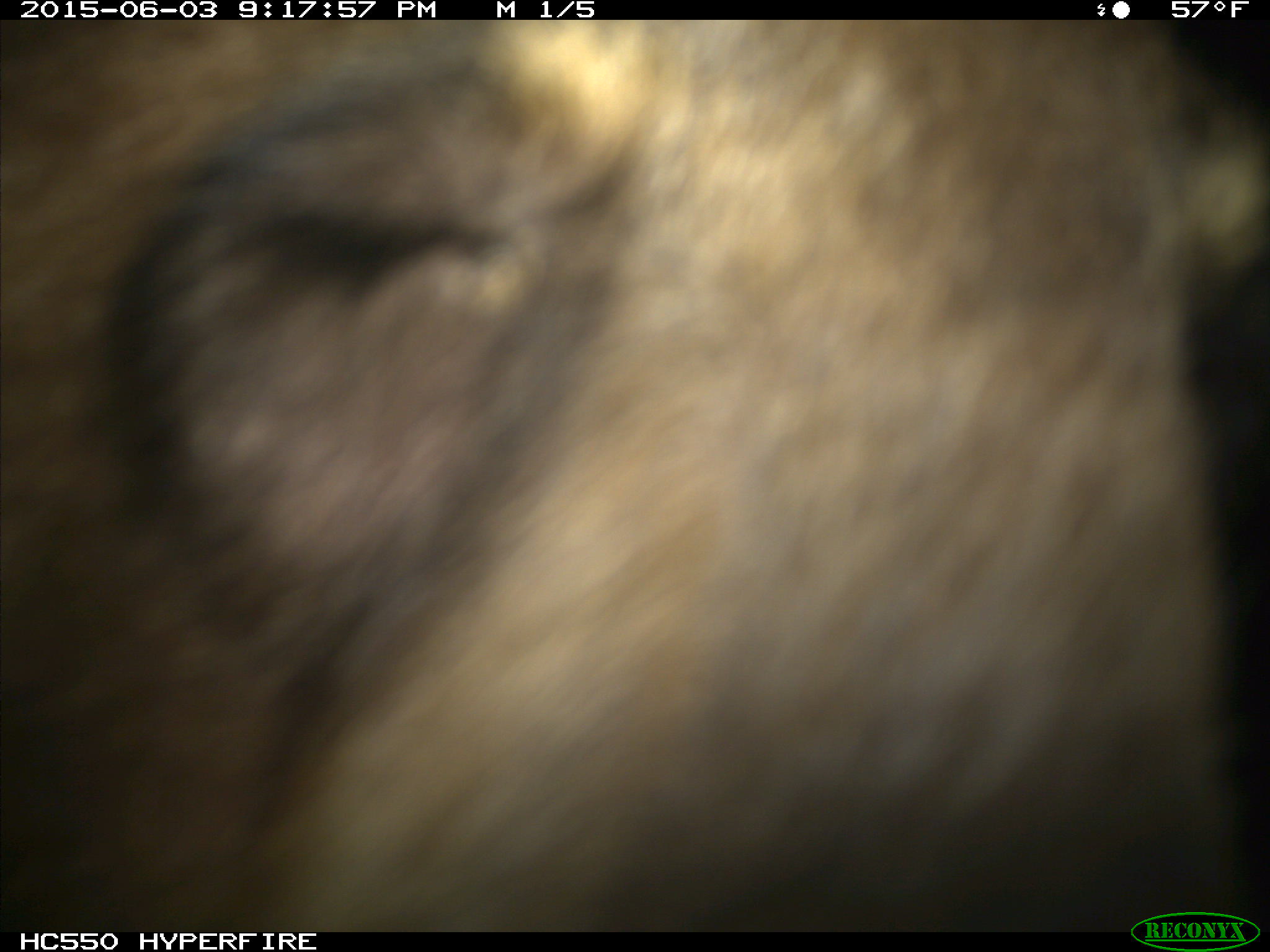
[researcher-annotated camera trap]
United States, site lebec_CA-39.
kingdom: Animalia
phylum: Chordata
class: Mammalia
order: Carnivora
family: Ursidae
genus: Ursus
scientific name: Ursus americanus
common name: american black bear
Ursus americanus (american black bear).